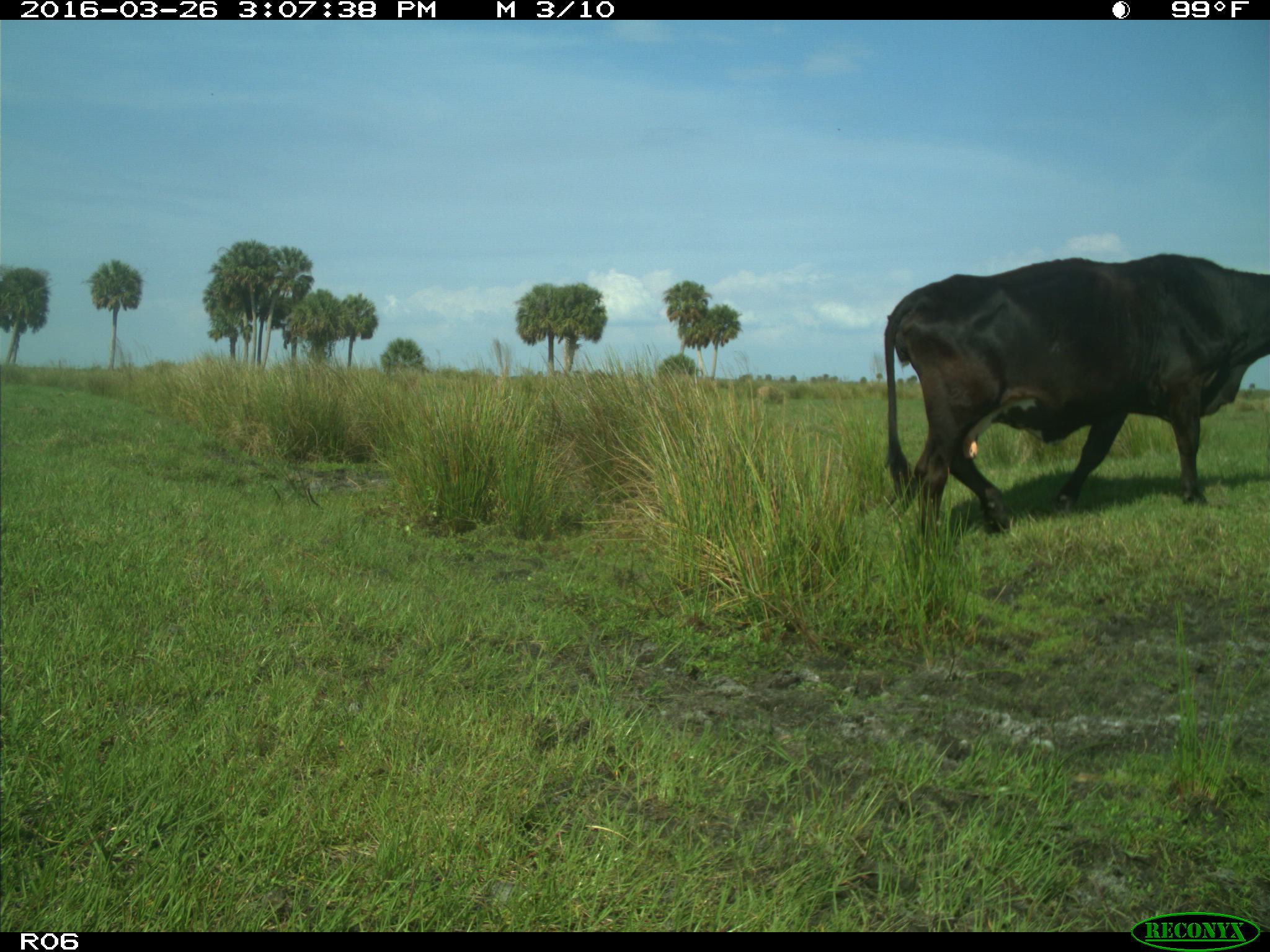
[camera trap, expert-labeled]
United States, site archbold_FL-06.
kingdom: Animalia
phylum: Chordata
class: Mammalia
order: Artiodactyla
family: Bovidae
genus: Bos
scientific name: Bos taurus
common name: domestic cow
Bos taurus (domestic cow).